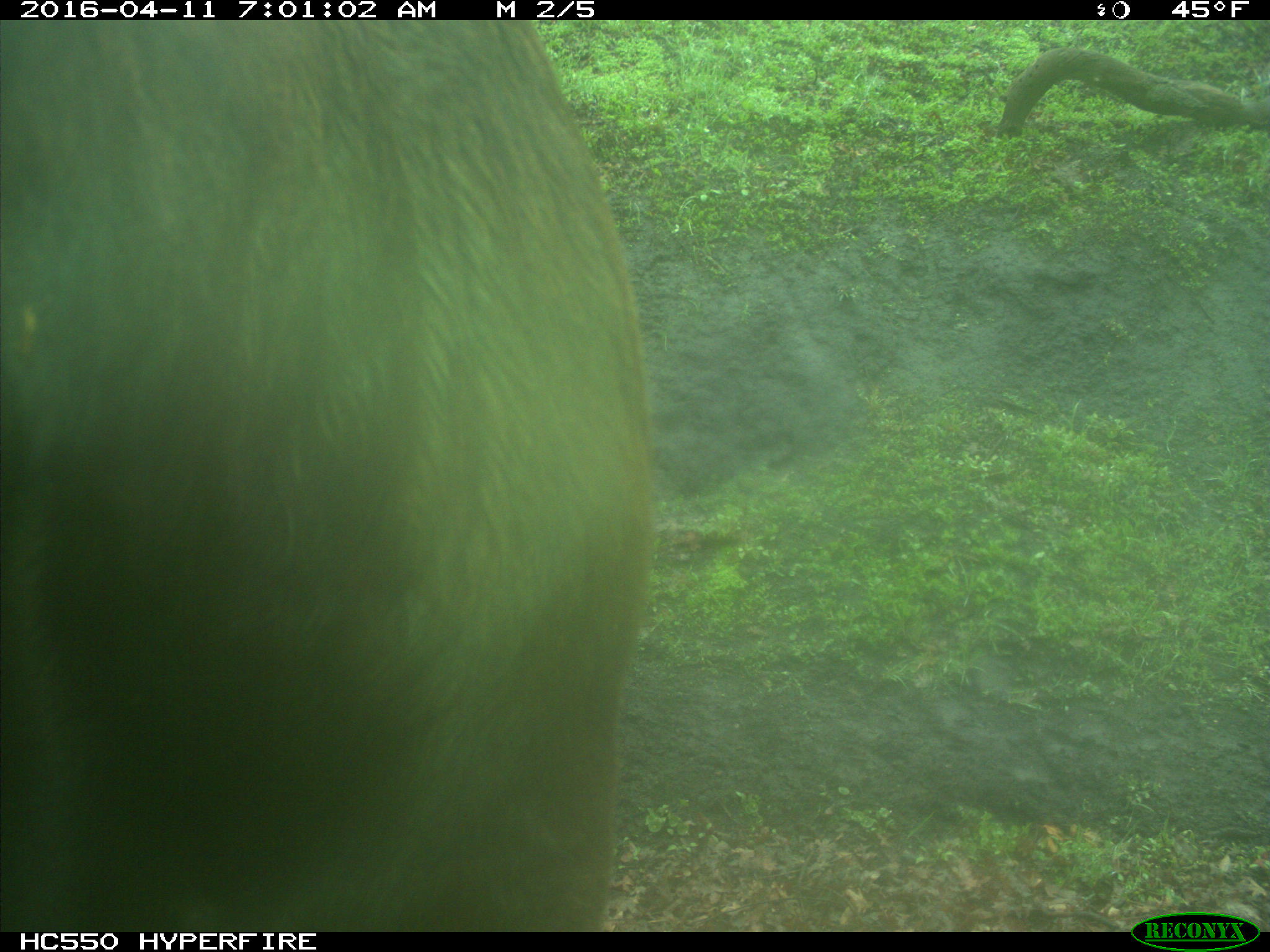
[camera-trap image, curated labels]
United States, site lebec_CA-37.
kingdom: Animalia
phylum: Chordata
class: Mammalia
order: Artiodactyla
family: Bovidae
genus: Bos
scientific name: Bos taurus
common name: domestic cow